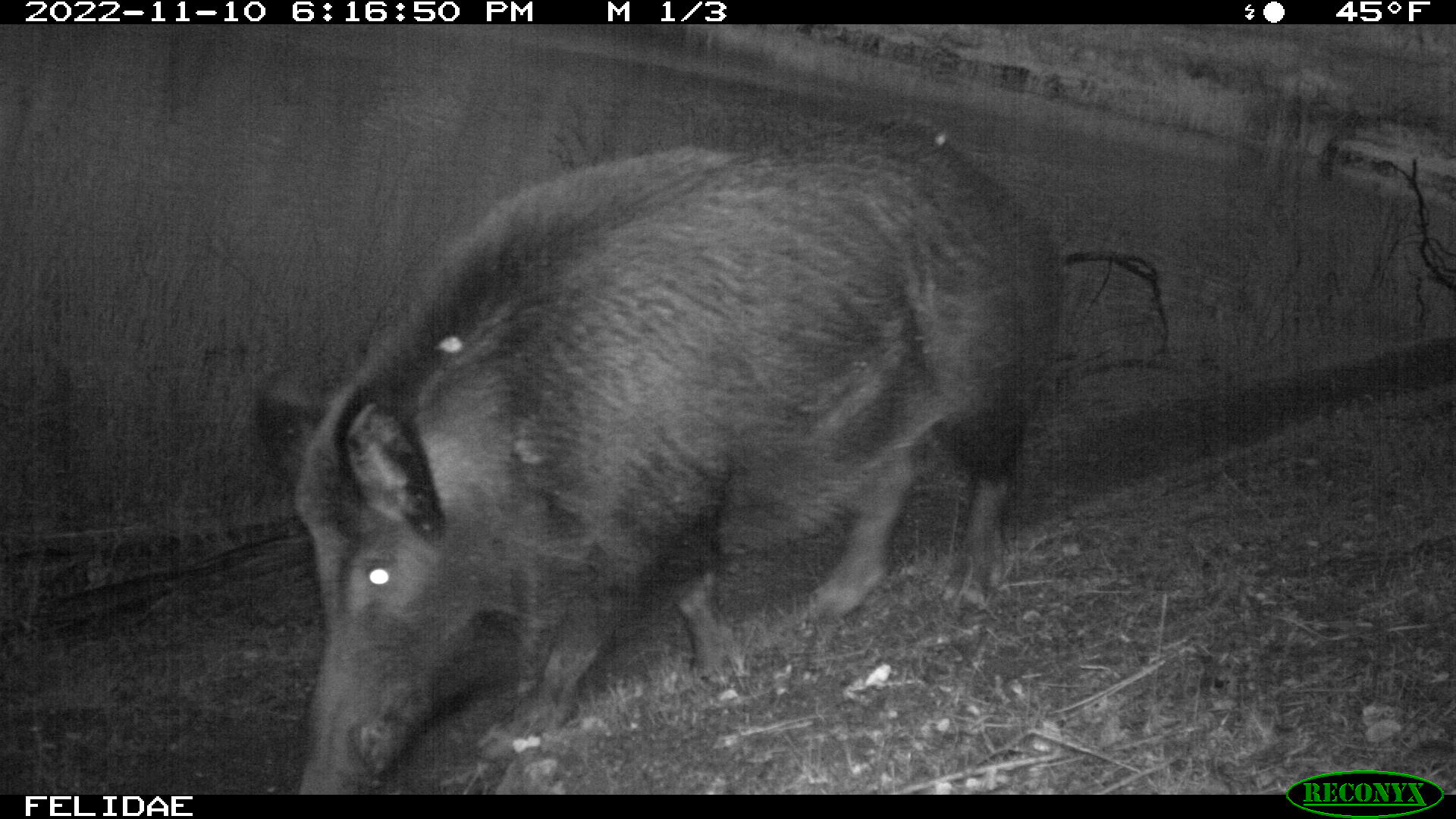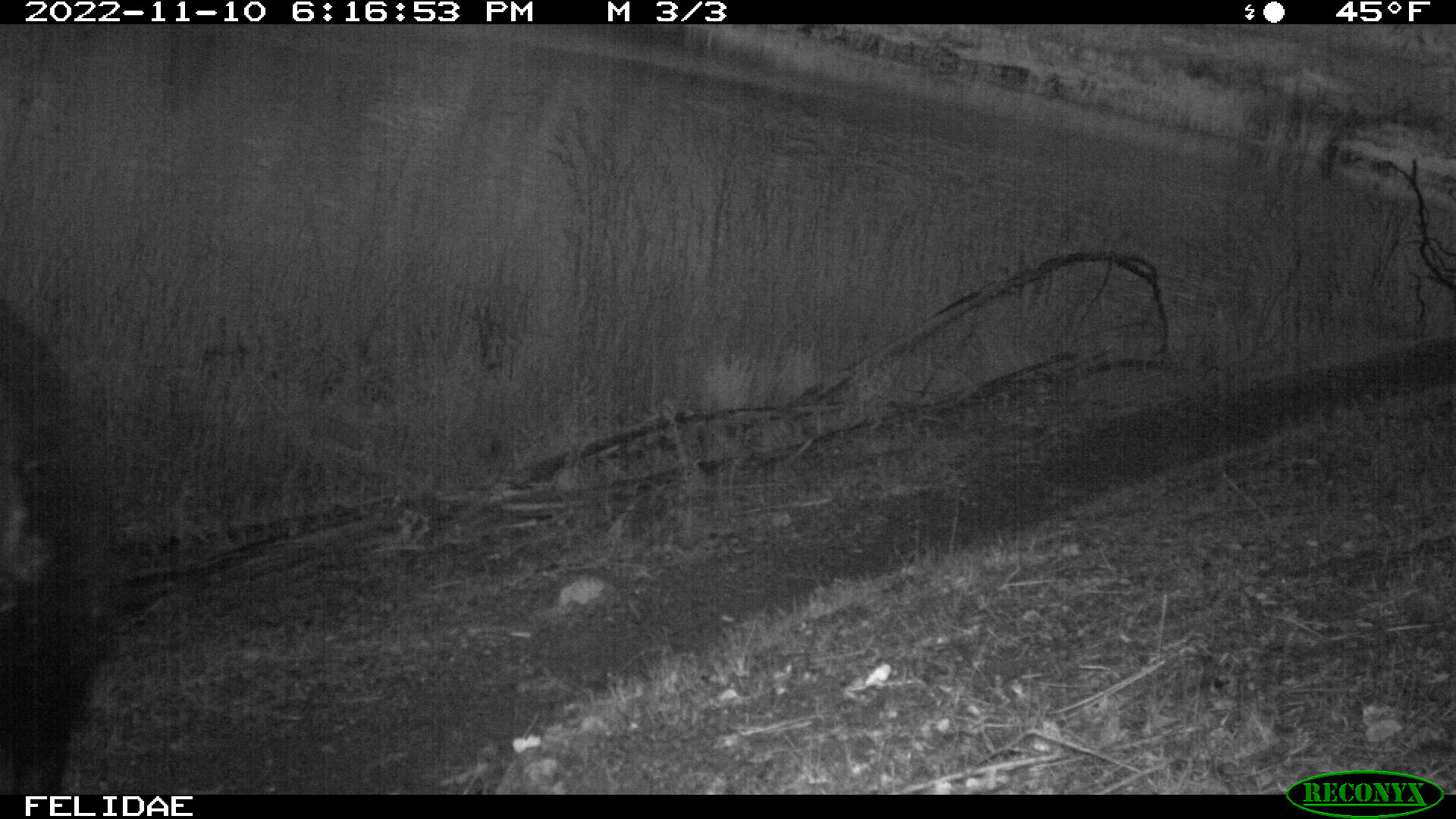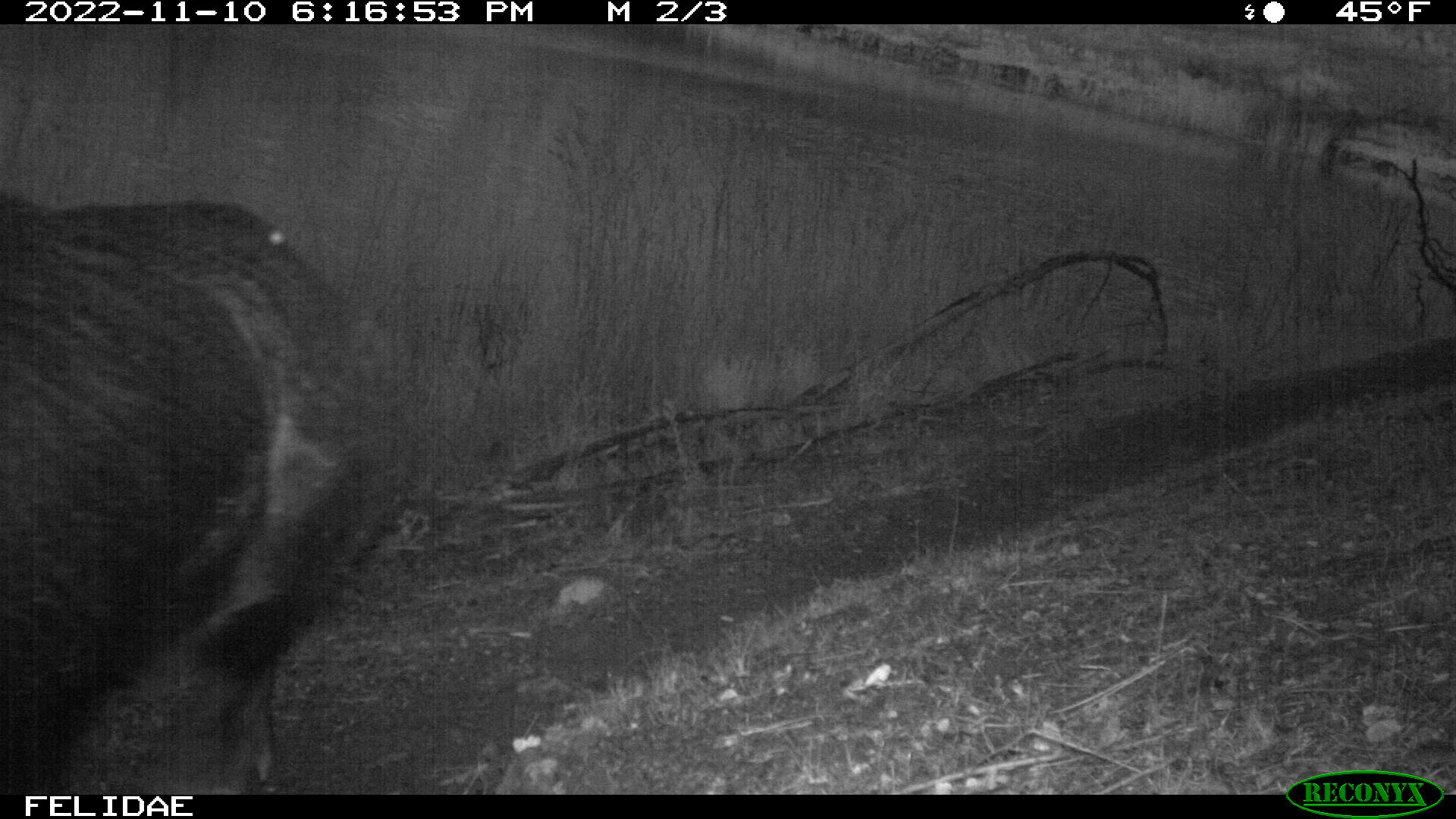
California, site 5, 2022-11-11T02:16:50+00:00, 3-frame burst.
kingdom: Animalia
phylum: Chordata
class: Mammalia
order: Artiodactyla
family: Suidae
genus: Sus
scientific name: Sus scrofa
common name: wild boar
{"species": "wild boar (Sus scrofa)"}